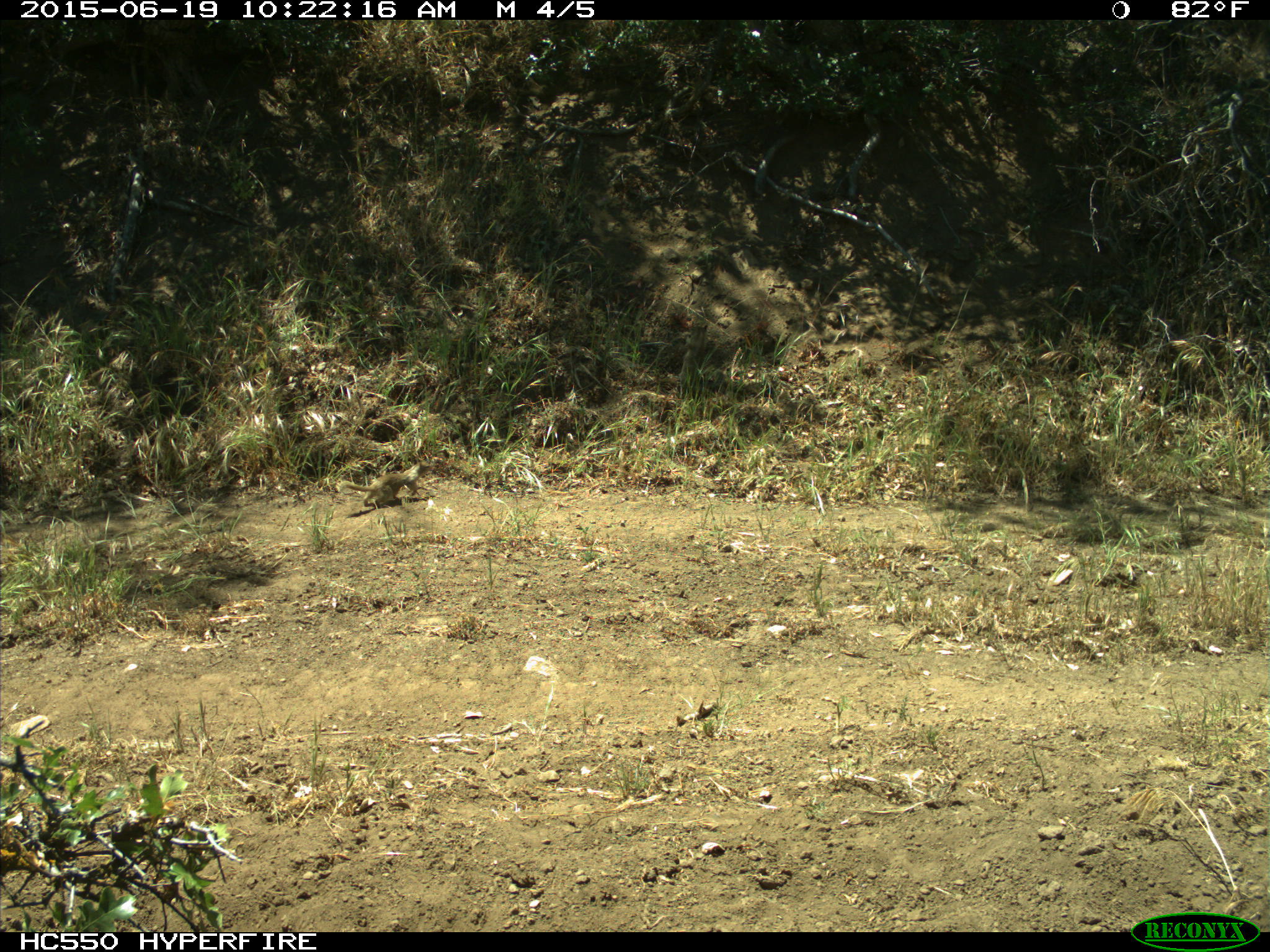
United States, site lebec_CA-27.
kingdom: Animalia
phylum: Chordata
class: Mammalia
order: Rodentia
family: Sciuridae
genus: Otospermophilus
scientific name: Otospermophilus beecheyi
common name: california ground squirrel